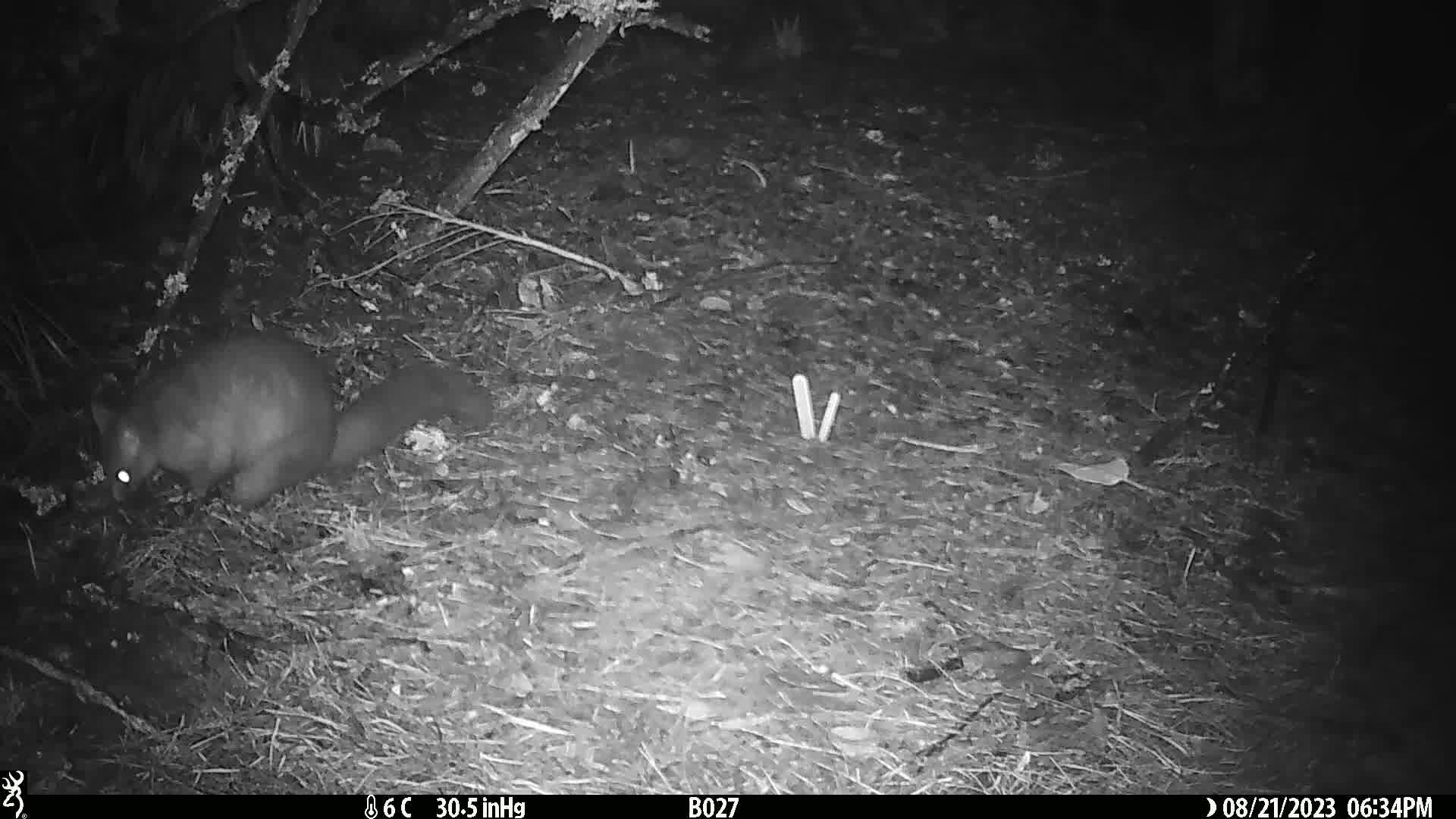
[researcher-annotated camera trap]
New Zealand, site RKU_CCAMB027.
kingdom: Animalia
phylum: Chordata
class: Mammalia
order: Diprotodontia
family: Phalangeridae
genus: Trichosurus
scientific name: Trichosurus vulpecula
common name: common brushtail possum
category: possum